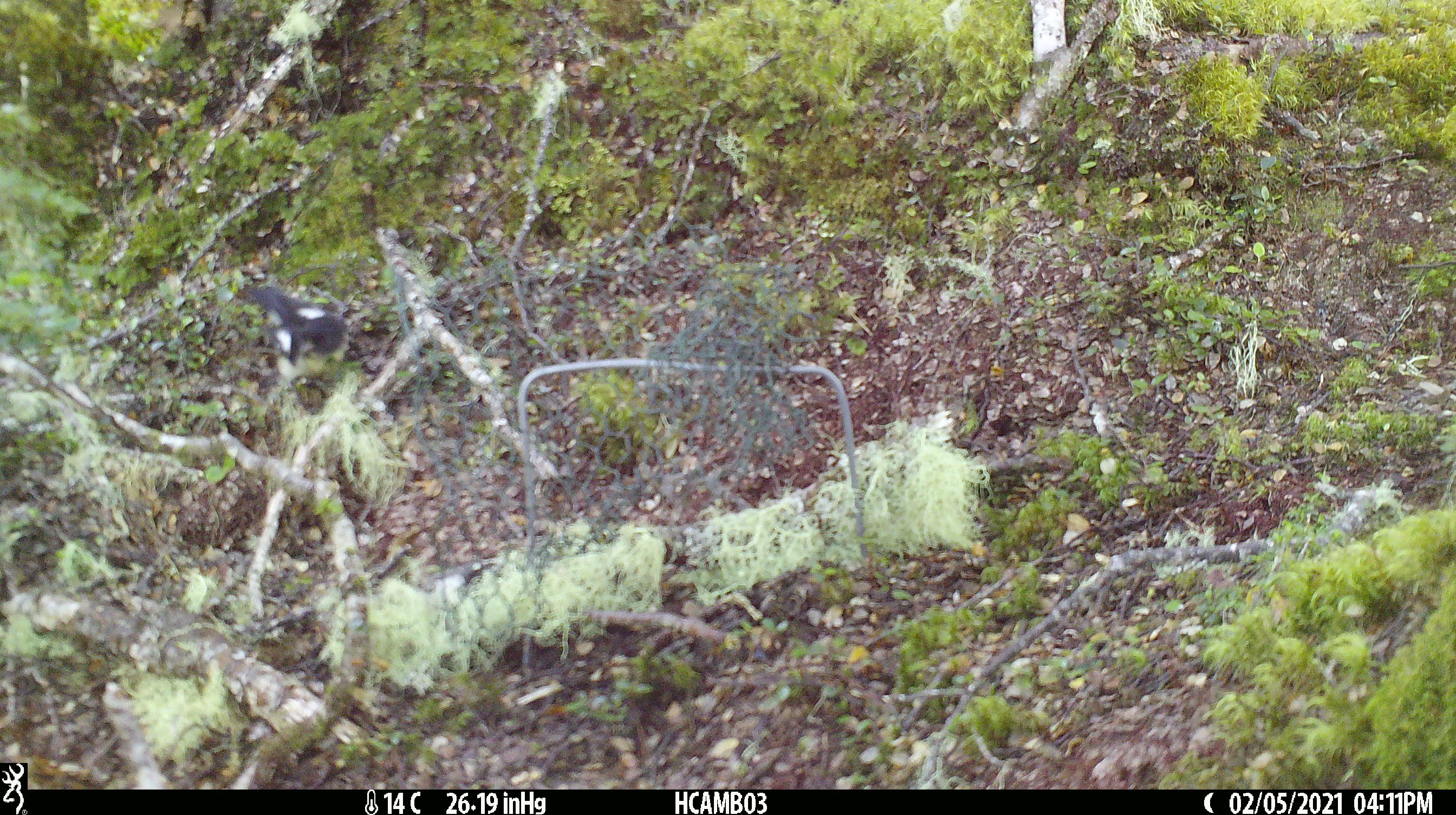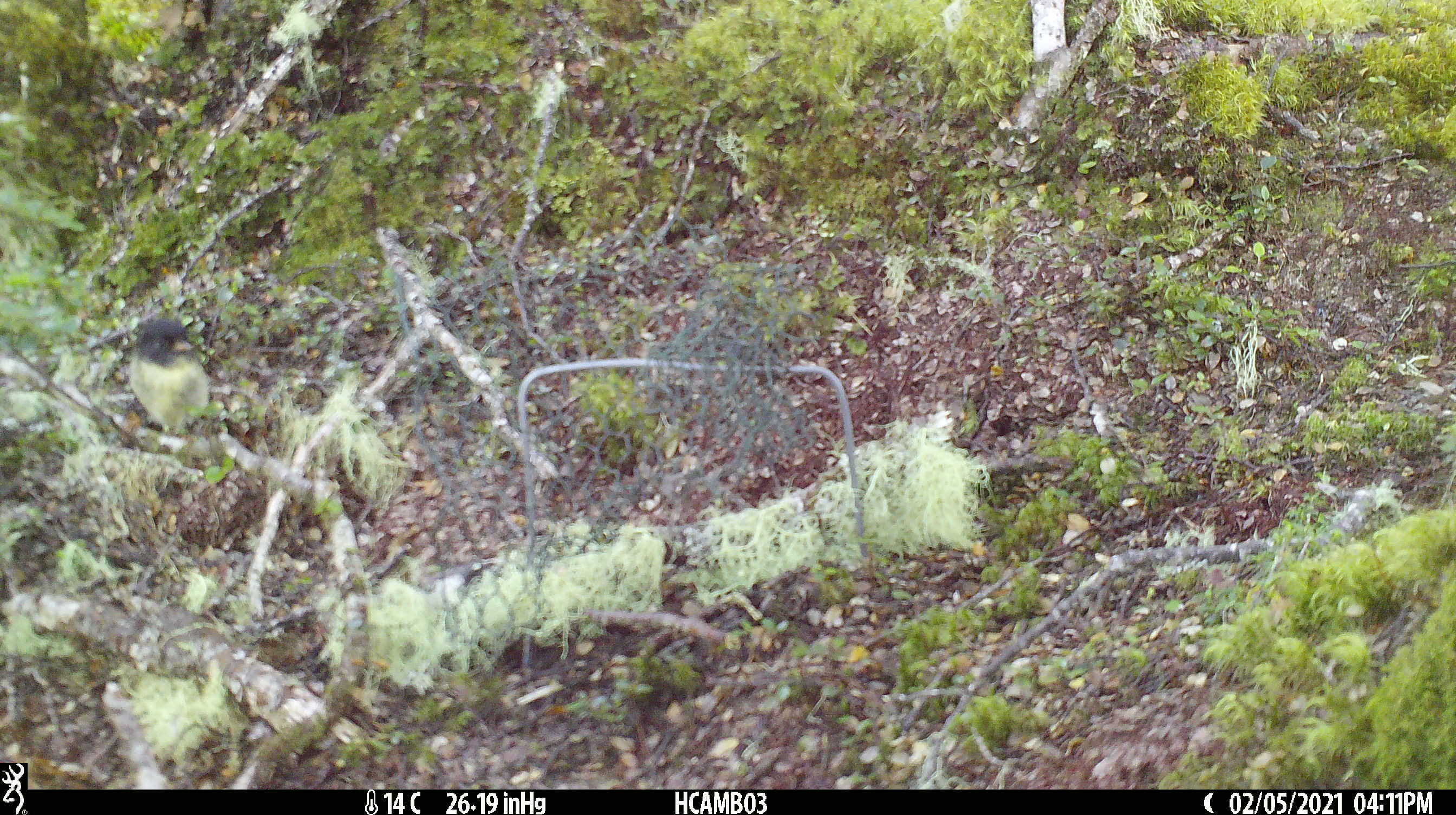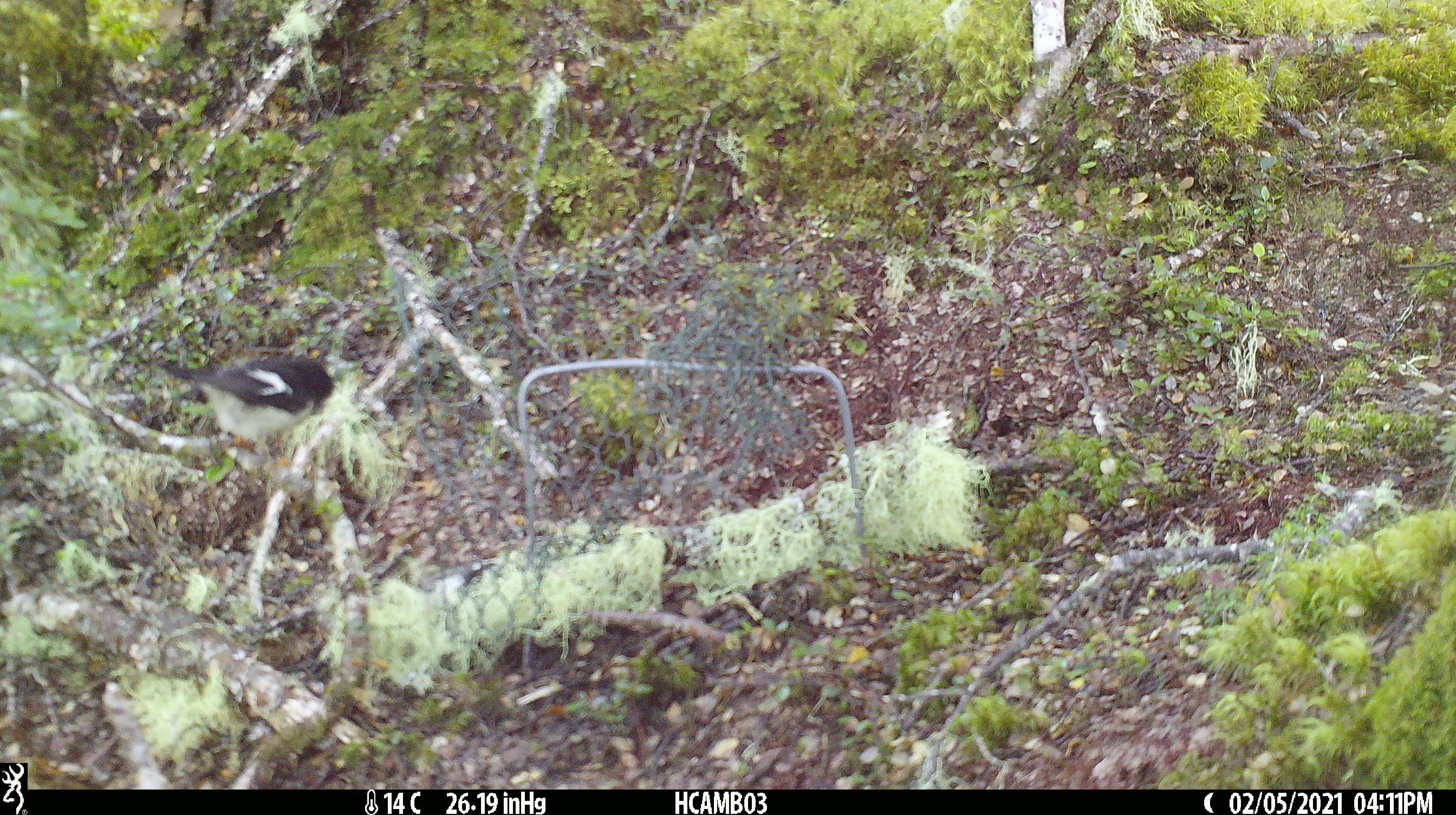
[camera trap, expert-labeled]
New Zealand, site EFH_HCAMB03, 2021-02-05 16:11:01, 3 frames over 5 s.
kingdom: Animalia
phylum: Chordata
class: Aves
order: Passeriformes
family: Petroicidae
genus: Petroica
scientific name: Petroica macrocephala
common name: tomtit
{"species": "tomtit (Petroica macrocephala)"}